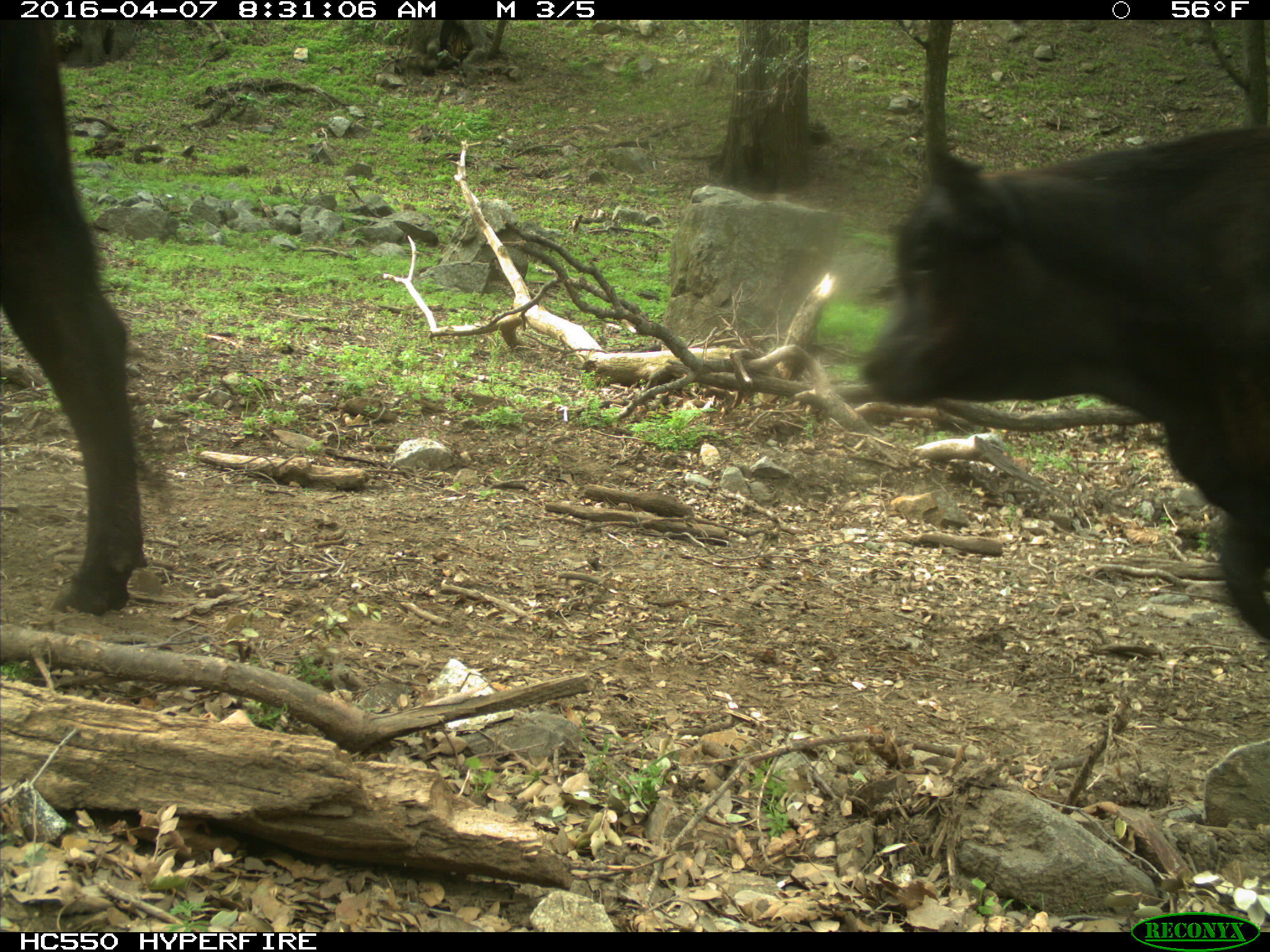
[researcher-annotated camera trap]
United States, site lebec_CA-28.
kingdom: Animalia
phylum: Chordata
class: Mammalia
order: Artiodactyla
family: Bovidae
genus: Bos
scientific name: Bos taurus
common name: domestic cow